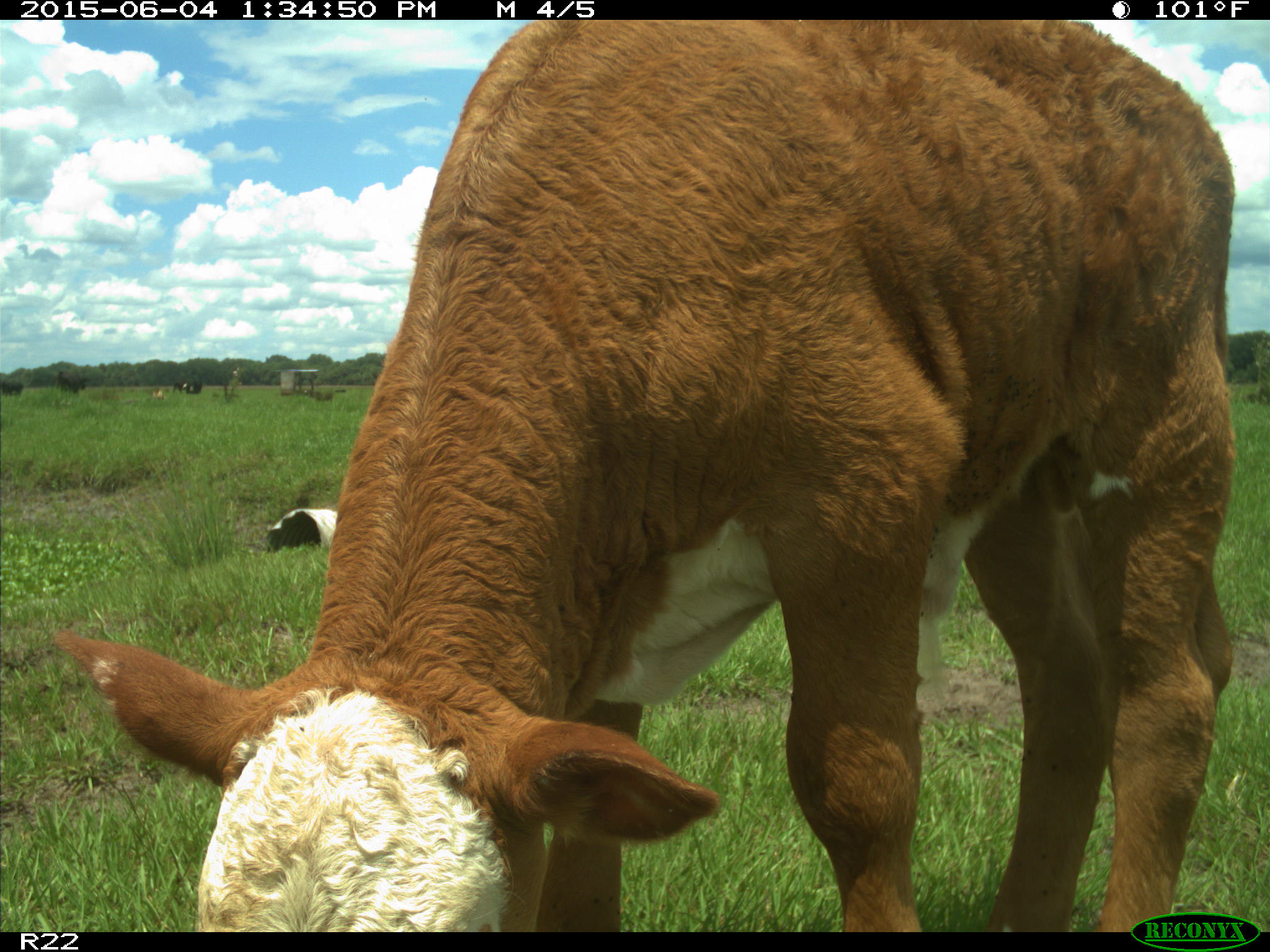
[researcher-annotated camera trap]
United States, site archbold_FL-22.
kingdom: Animalia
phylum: Chordata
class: Mammalia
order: Artiodactyla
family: Bovidae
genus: Bos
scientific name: Bos taurus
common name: domestic cow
Bos taurus (domestic cow).